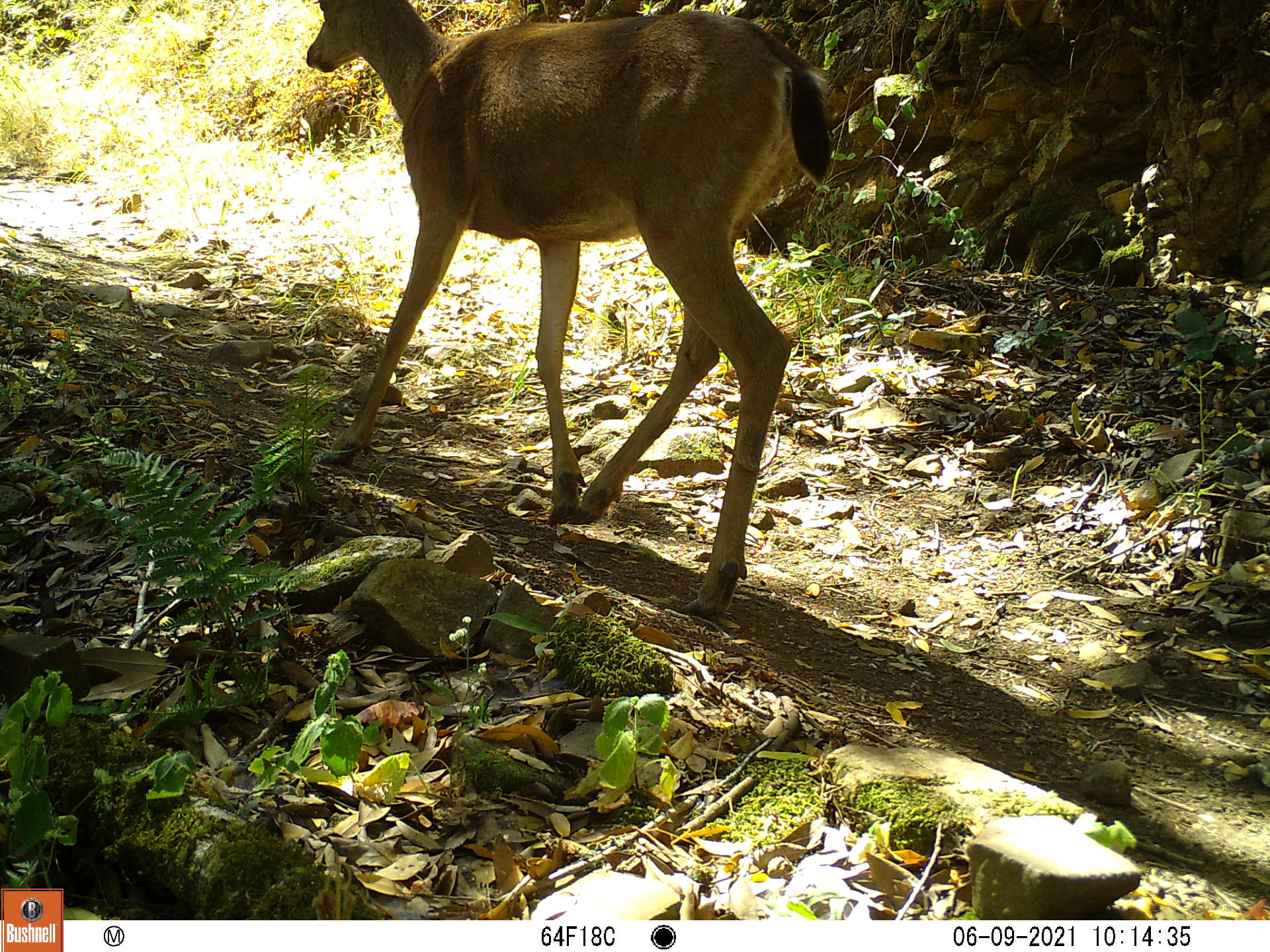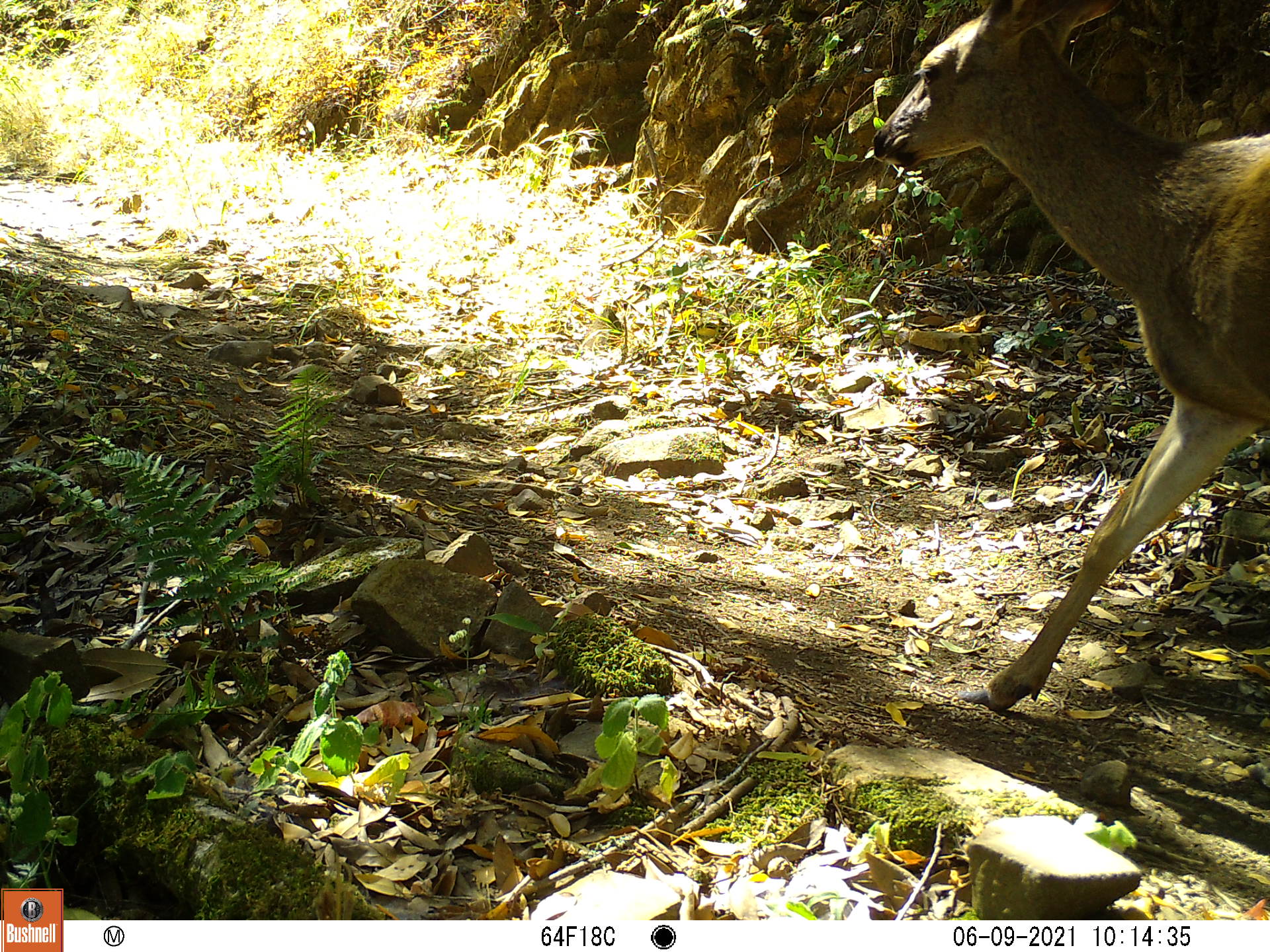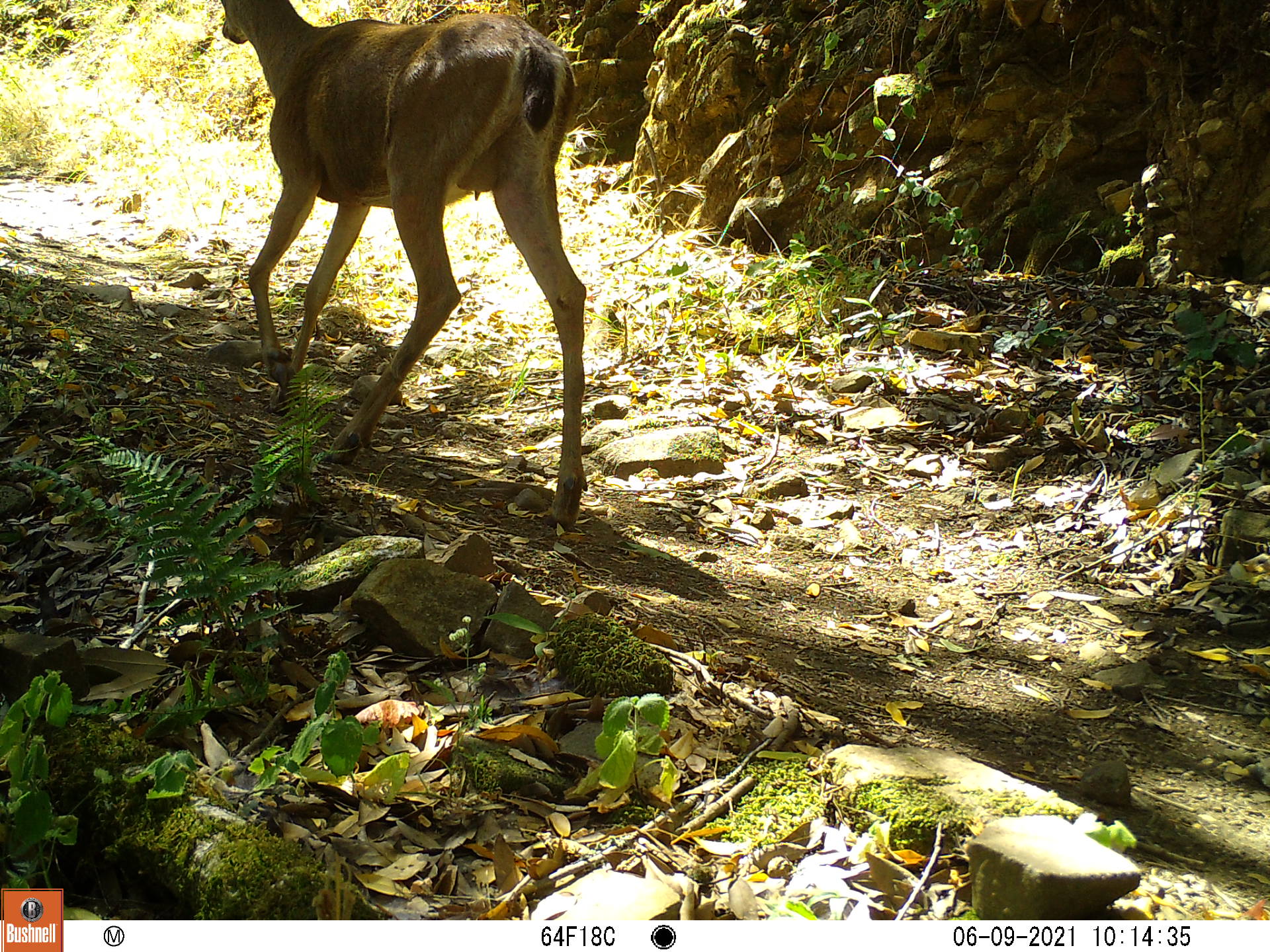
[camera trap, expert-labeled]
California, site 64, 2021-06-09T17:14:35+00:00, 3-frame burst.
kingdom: Animalia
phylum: Chordata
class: Mammalia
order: Artiodactyla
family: Cervidae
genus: Odocoileus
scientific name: Odocoileus hemionus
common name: mule deer